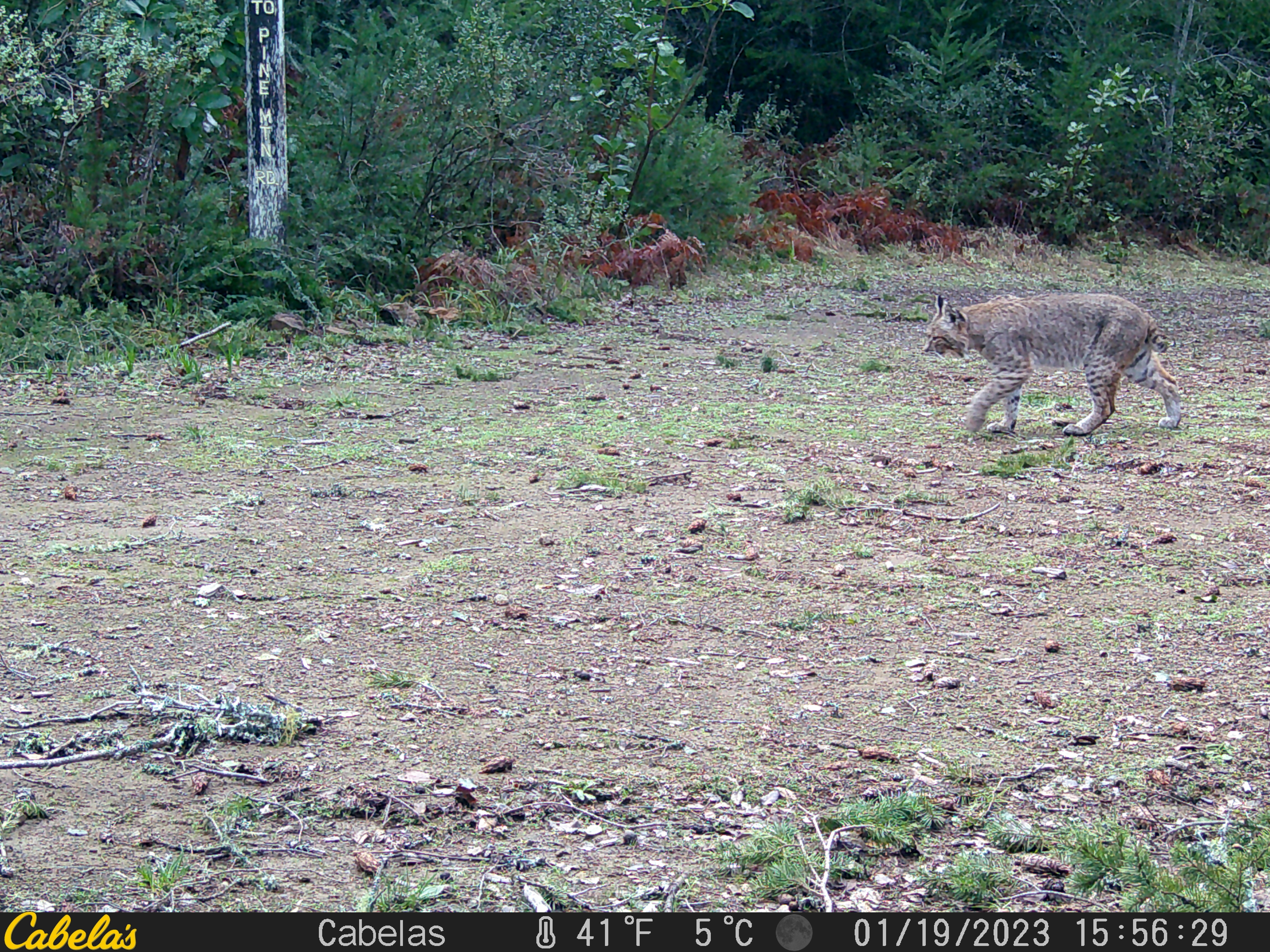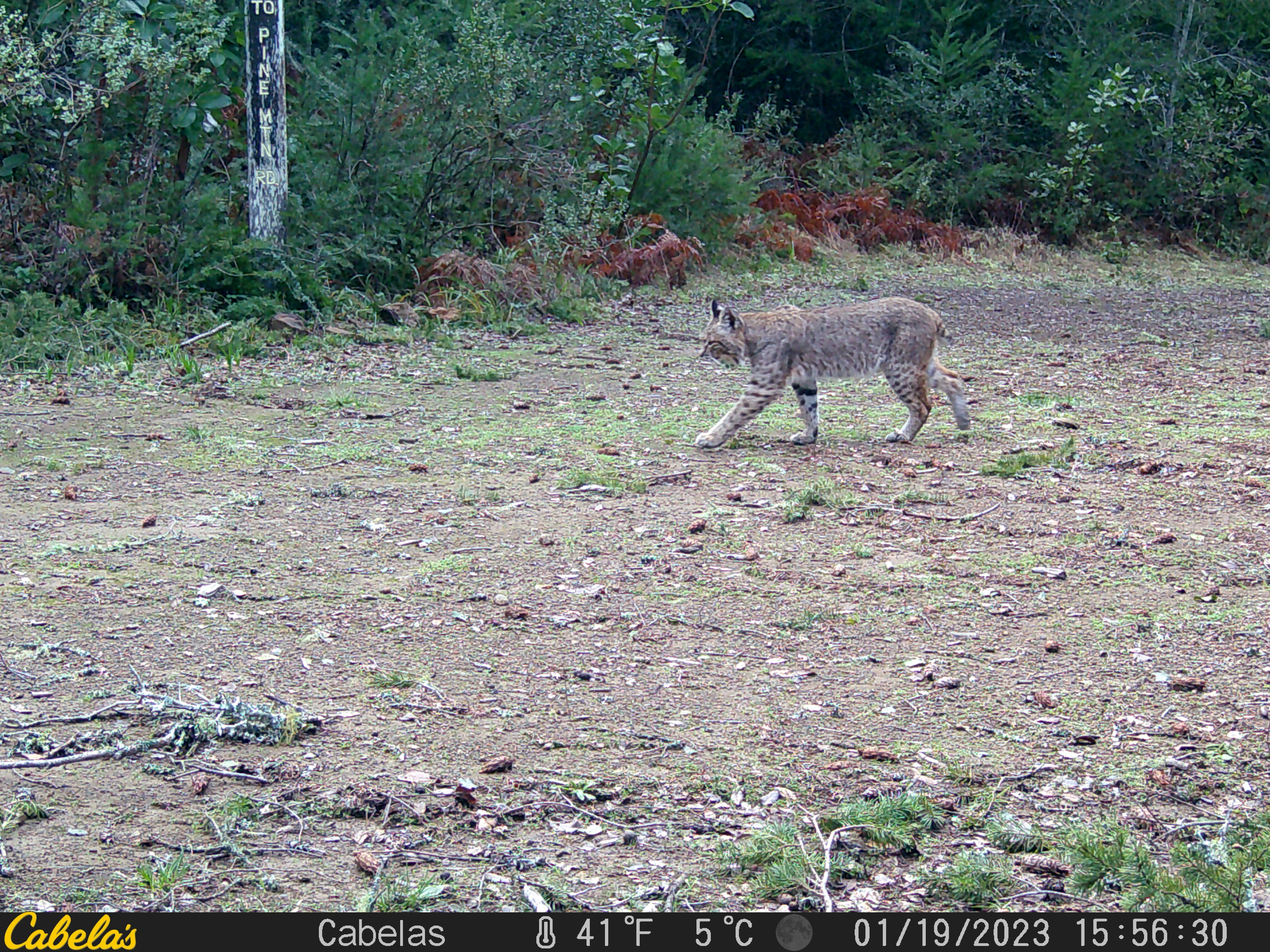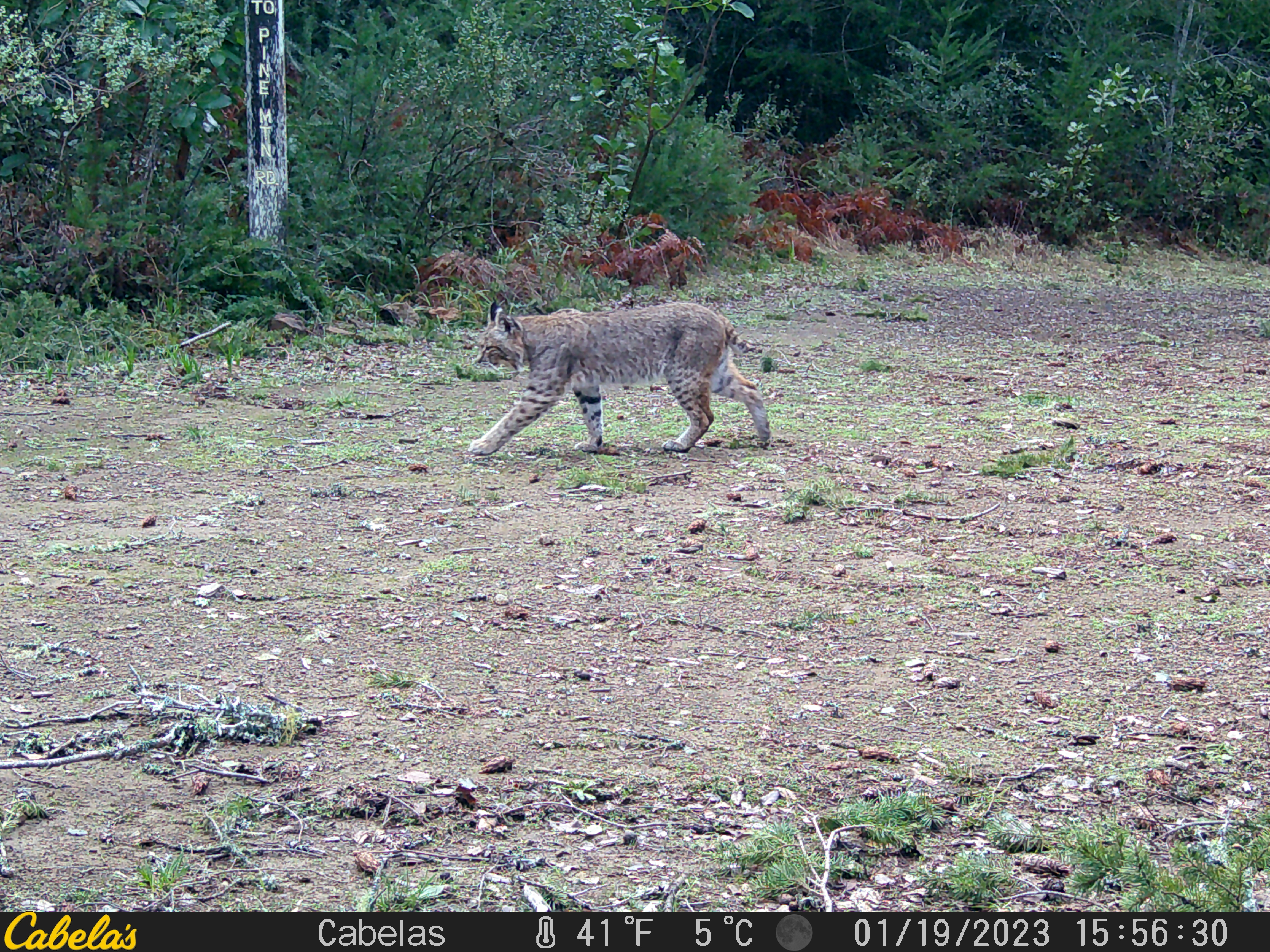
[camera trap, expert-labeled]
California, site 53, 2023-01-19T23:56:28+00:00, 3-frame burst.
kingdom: Animalia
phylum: Chordata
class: Mammalia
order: Carnivora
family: Felidae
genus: Lynx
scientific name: Lynx rufus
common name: bobcat